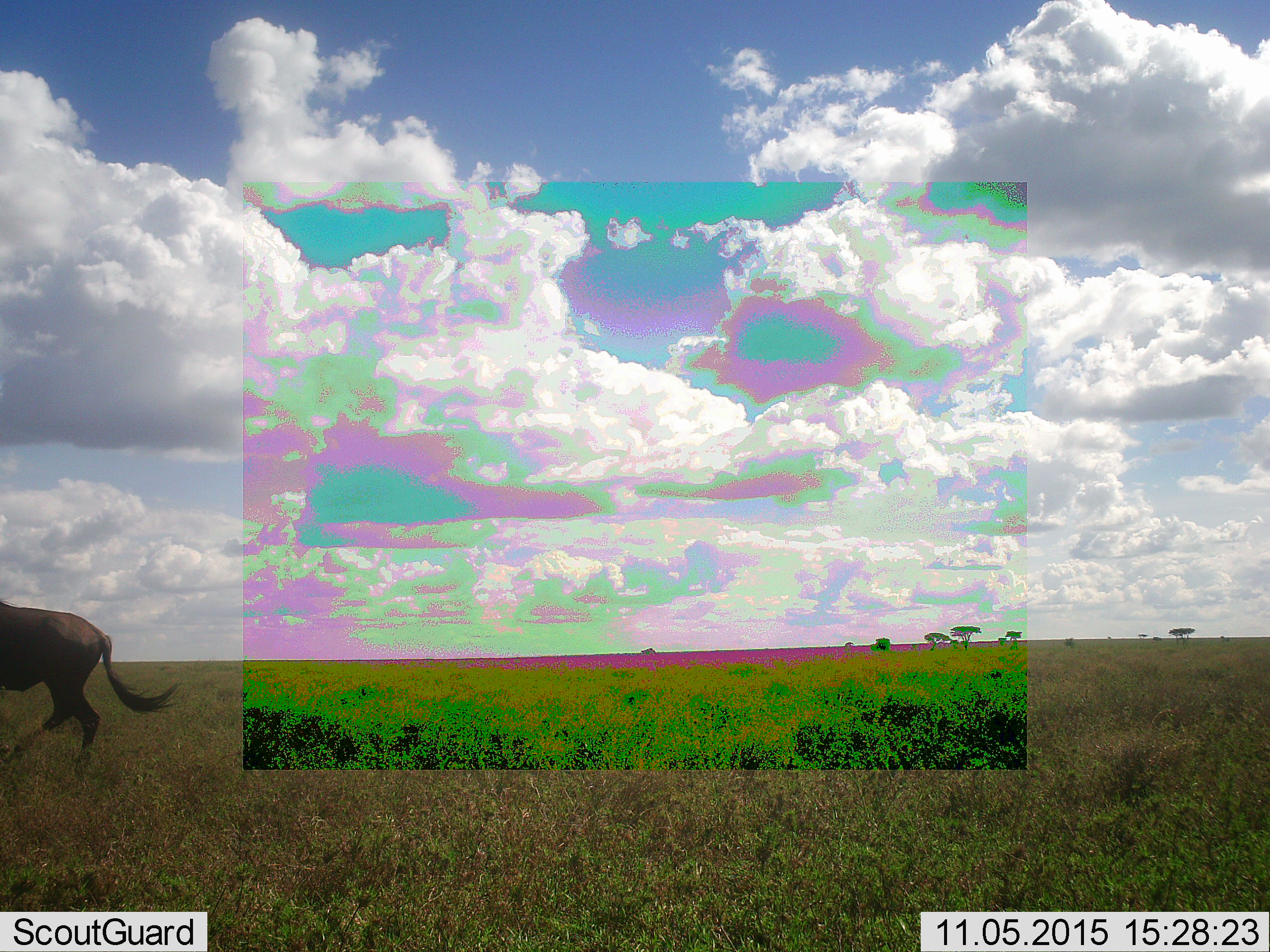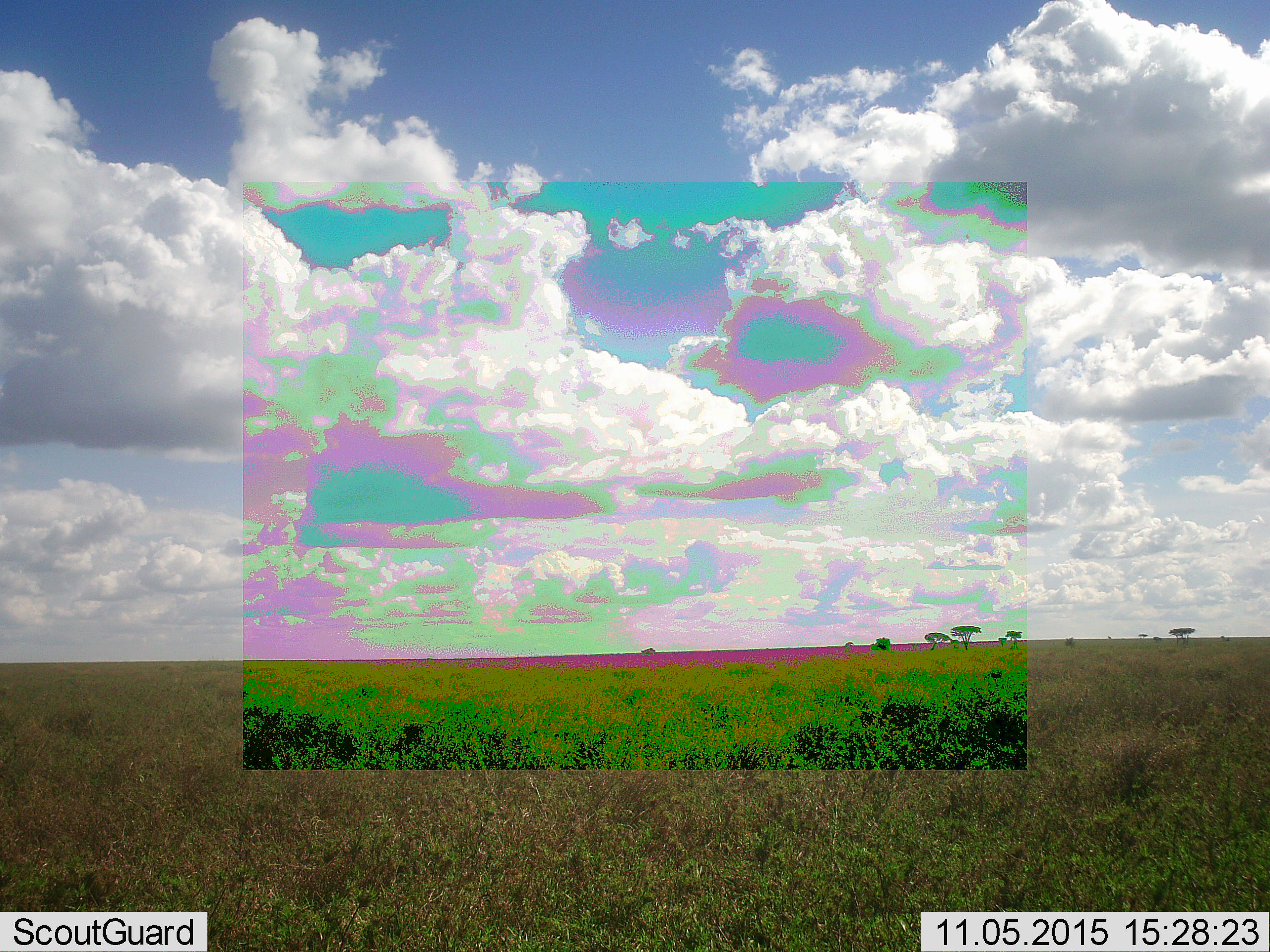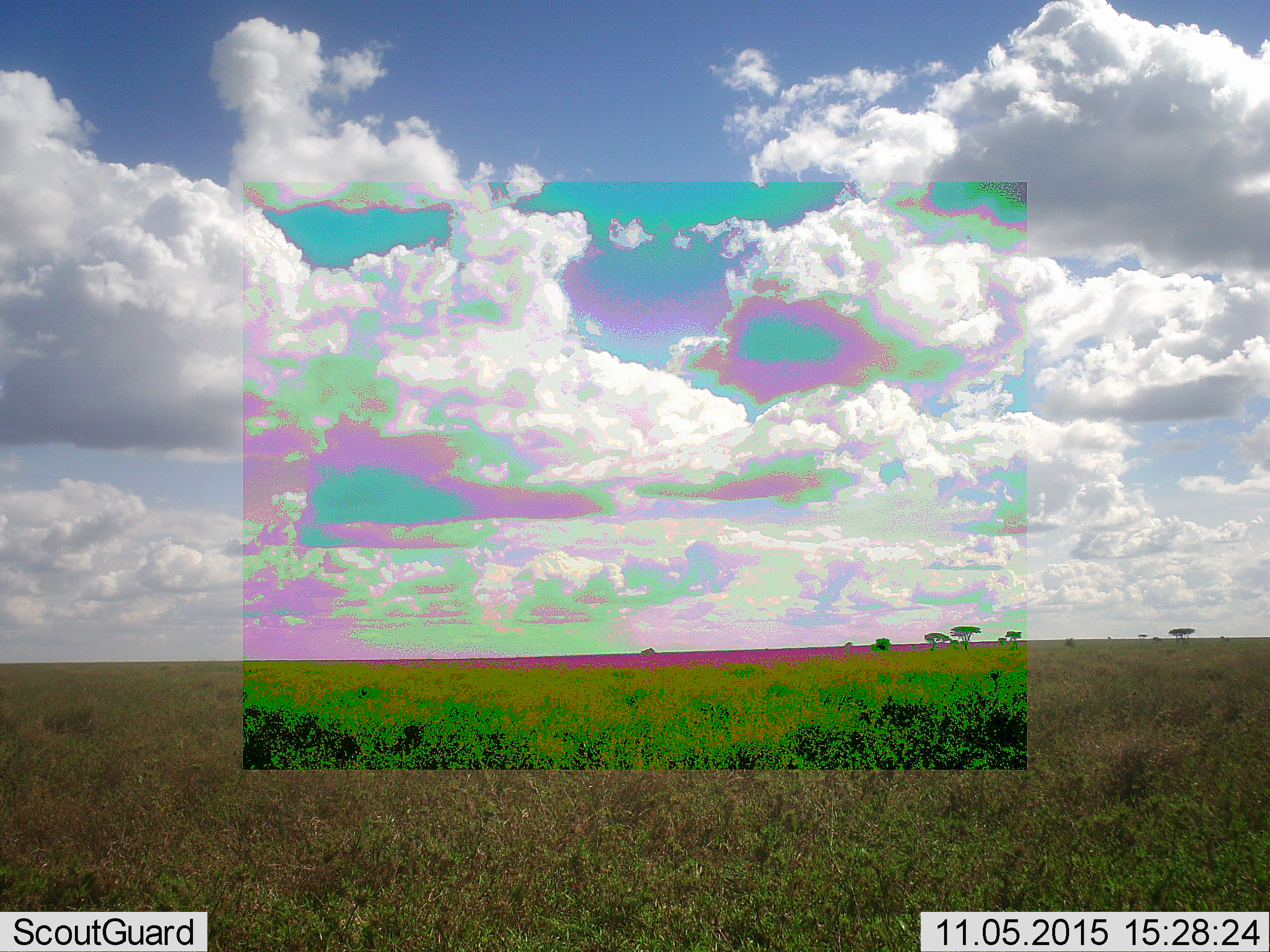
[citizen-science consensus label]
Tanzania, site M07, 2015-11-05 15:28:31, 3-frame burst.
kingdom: Animalia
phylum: Chordata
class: Mammalia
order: Artiodactyla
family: Bovidae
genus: Connochaetes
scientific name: Connochaetes taurinus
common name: blue wildebeest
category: wildebeest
Wildebeest (blue wildebeest) (Connochaetes taurinus), count 1. Behavior (volunteer vote fractions): standing 0%, resting 0%, moving 100%, interacting 0%. Young present (vote fraction): 0%. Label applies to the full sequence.